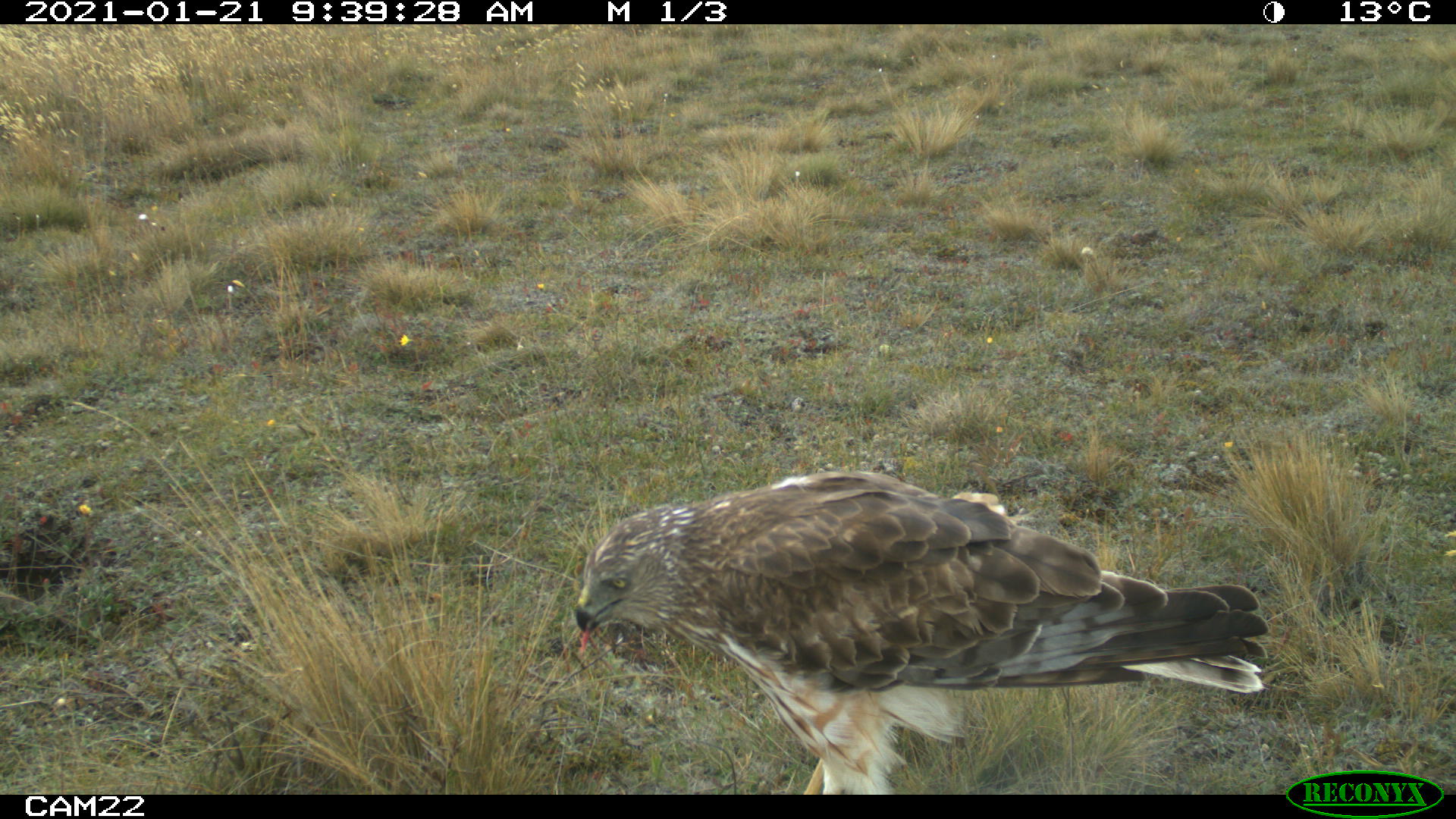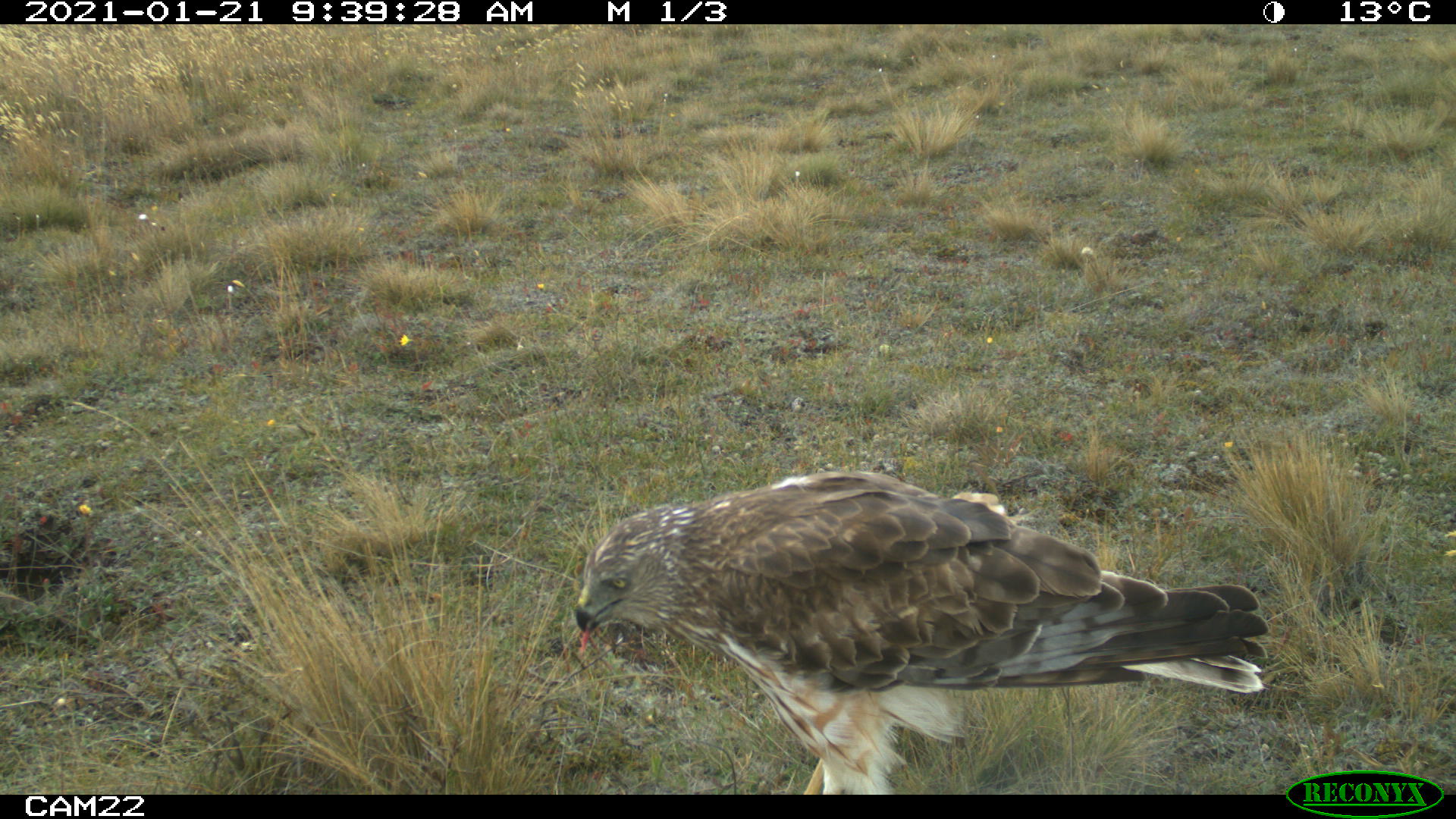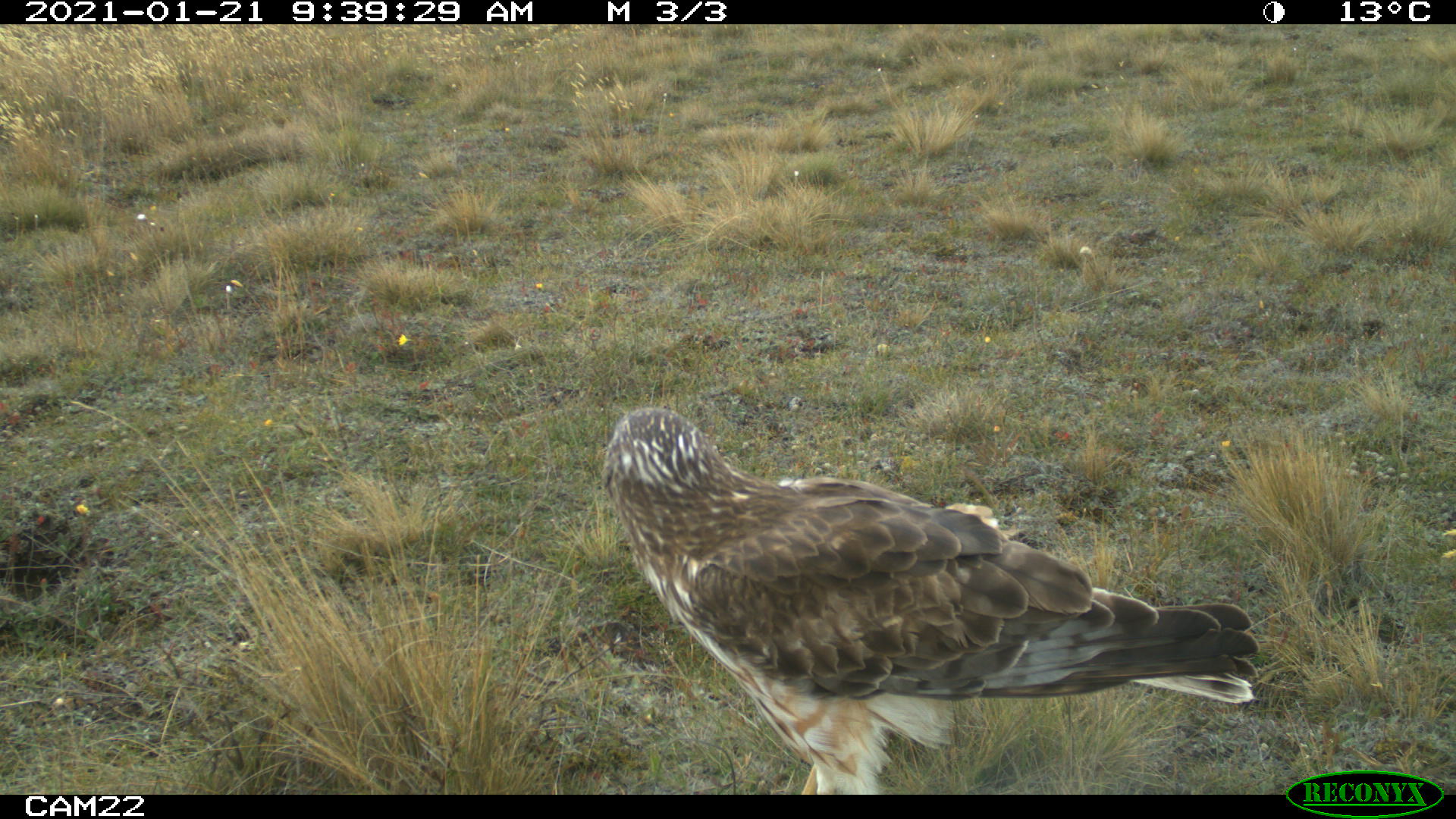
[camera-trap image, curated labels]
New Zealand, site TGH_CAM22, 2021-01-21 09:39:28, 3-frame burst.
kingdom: Animalia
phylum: Chordata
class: Aves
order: Accipitriformes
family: Accipitridae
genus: Circus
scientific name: Circus approximans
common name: swamp harrier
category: harrier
Harrier (swamp harrier) (Circus approximans).